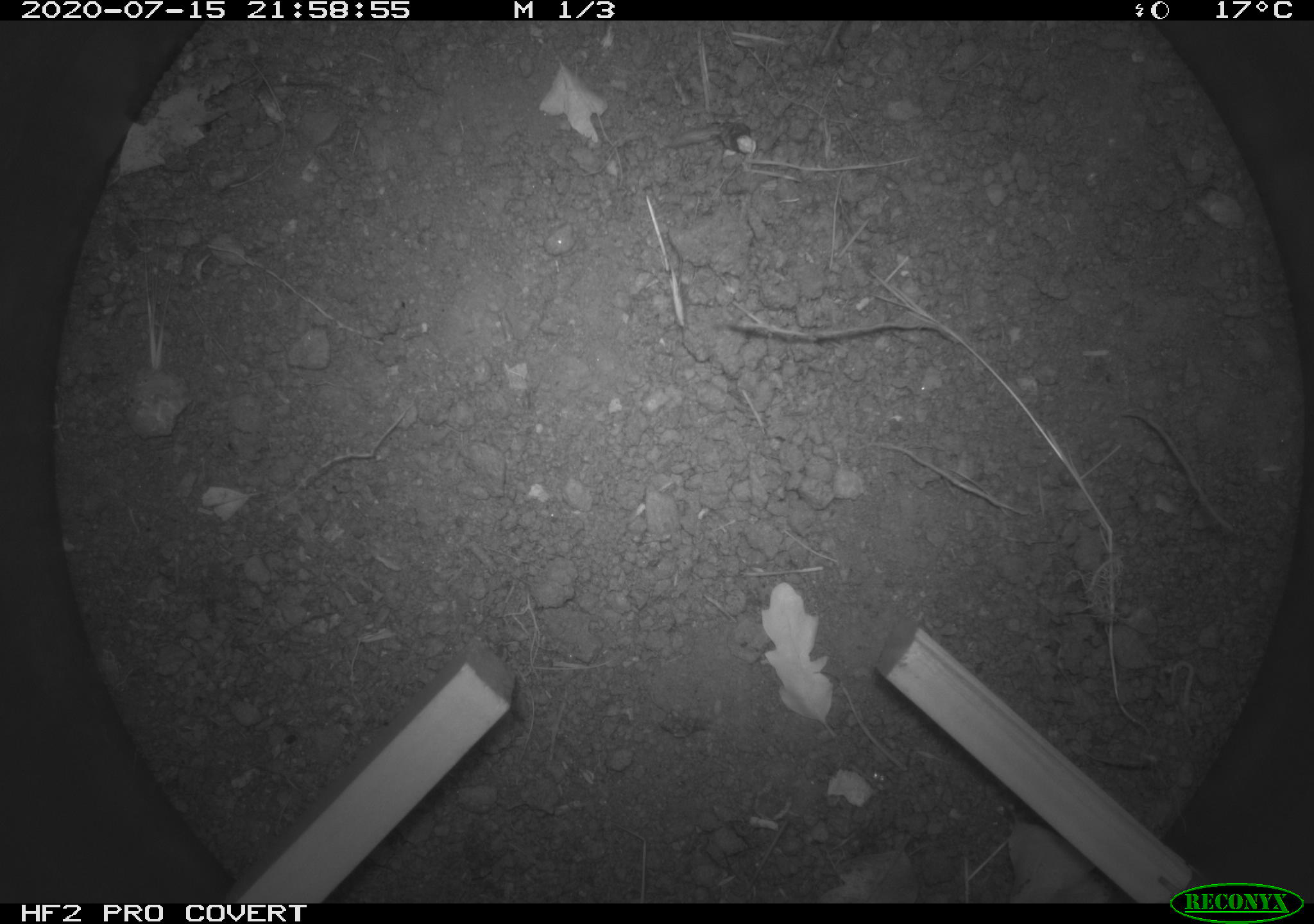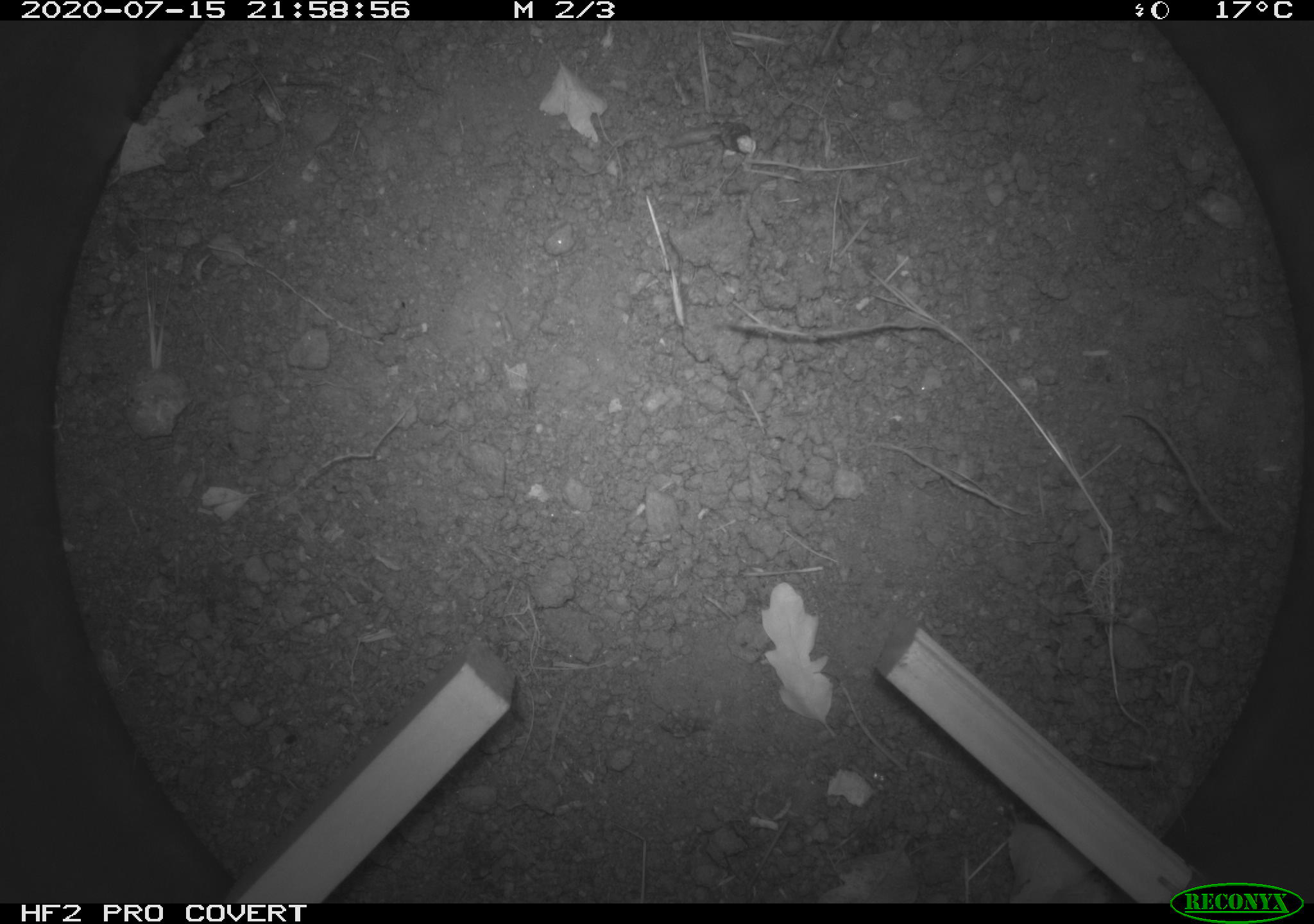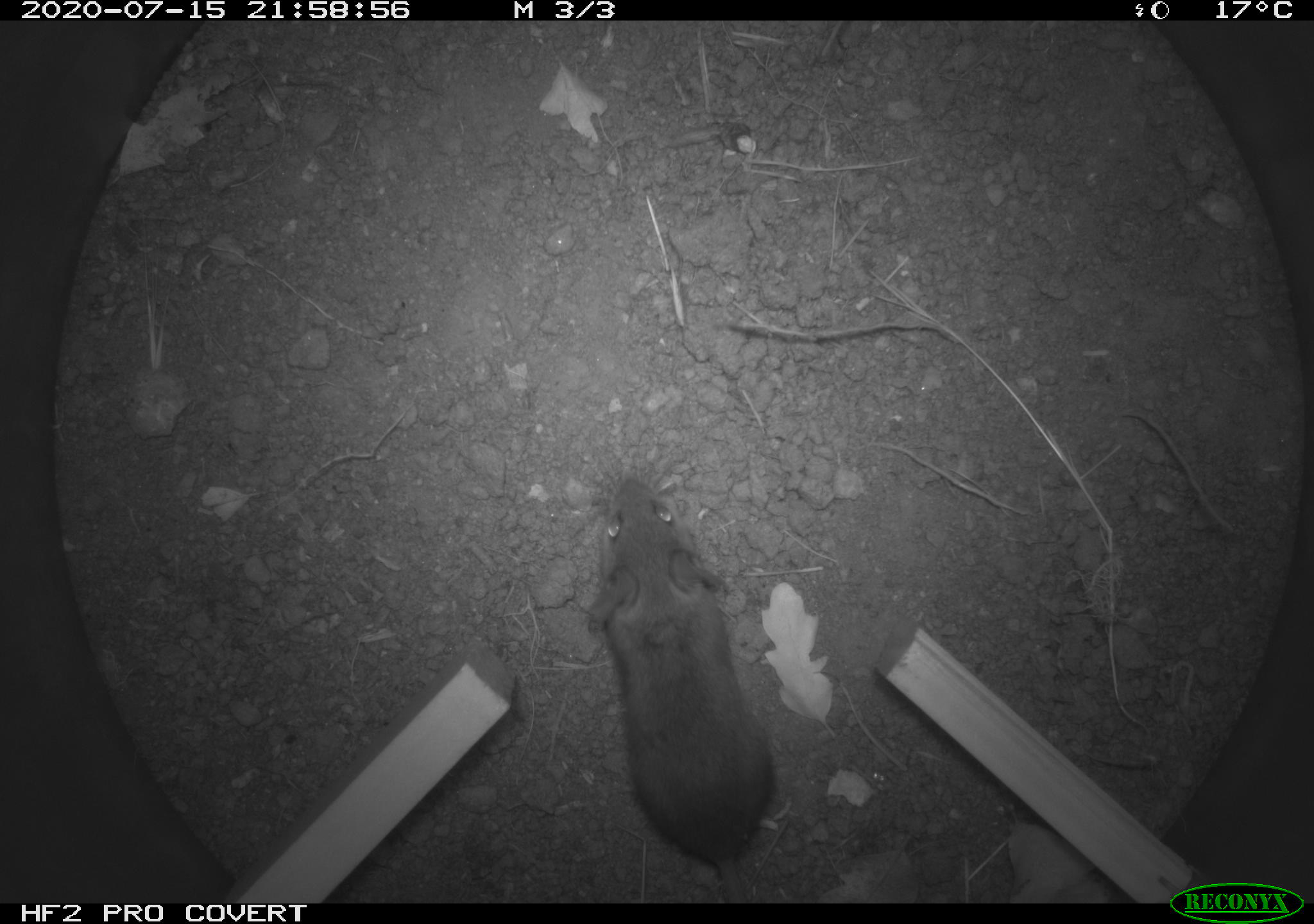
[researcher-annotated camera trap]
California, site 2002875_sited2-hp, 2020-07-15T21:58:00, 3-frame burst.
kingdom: Animalia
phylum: Chordata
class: Mammalia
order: Rodentia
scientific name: Rodentia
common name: rodent